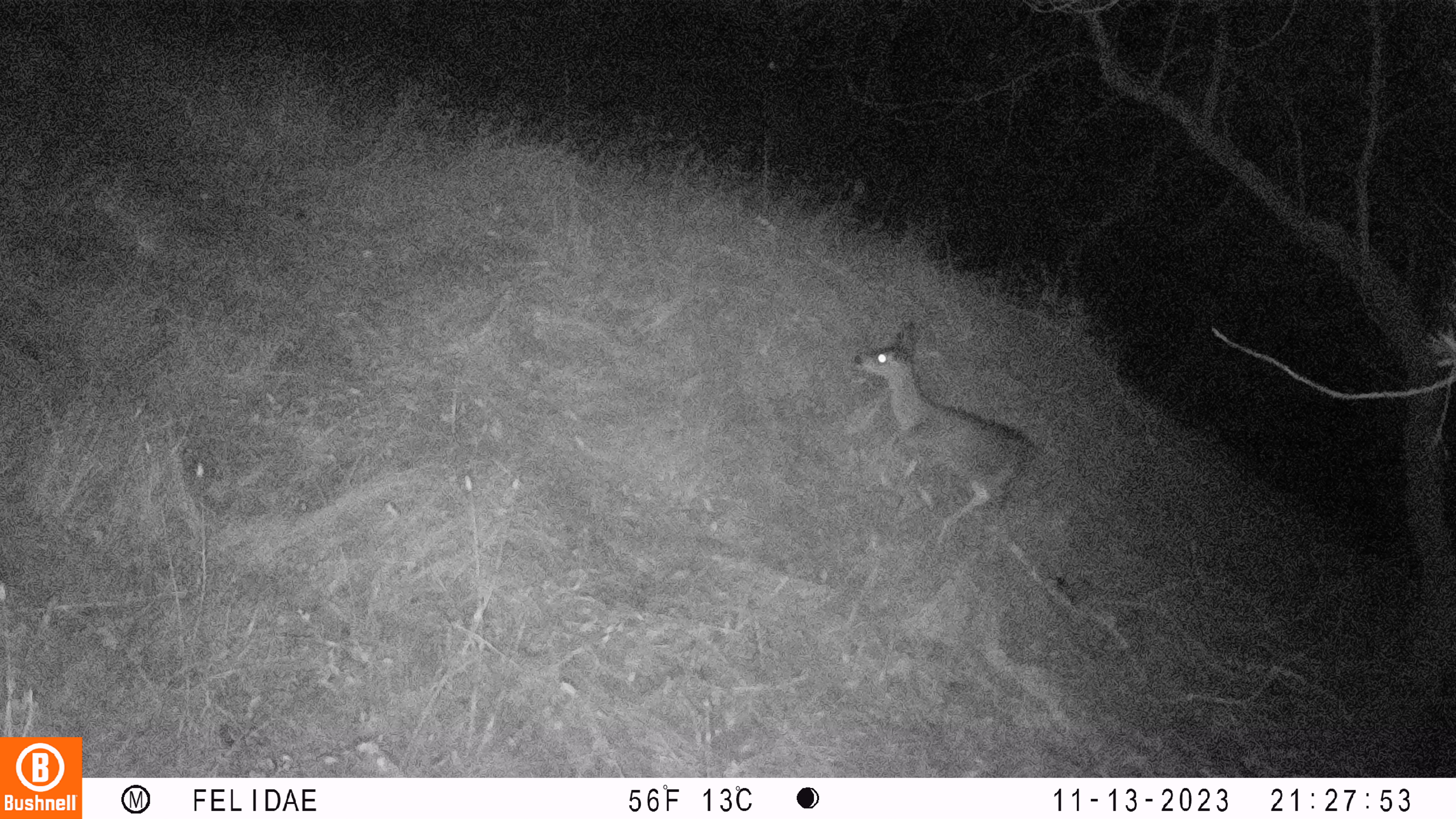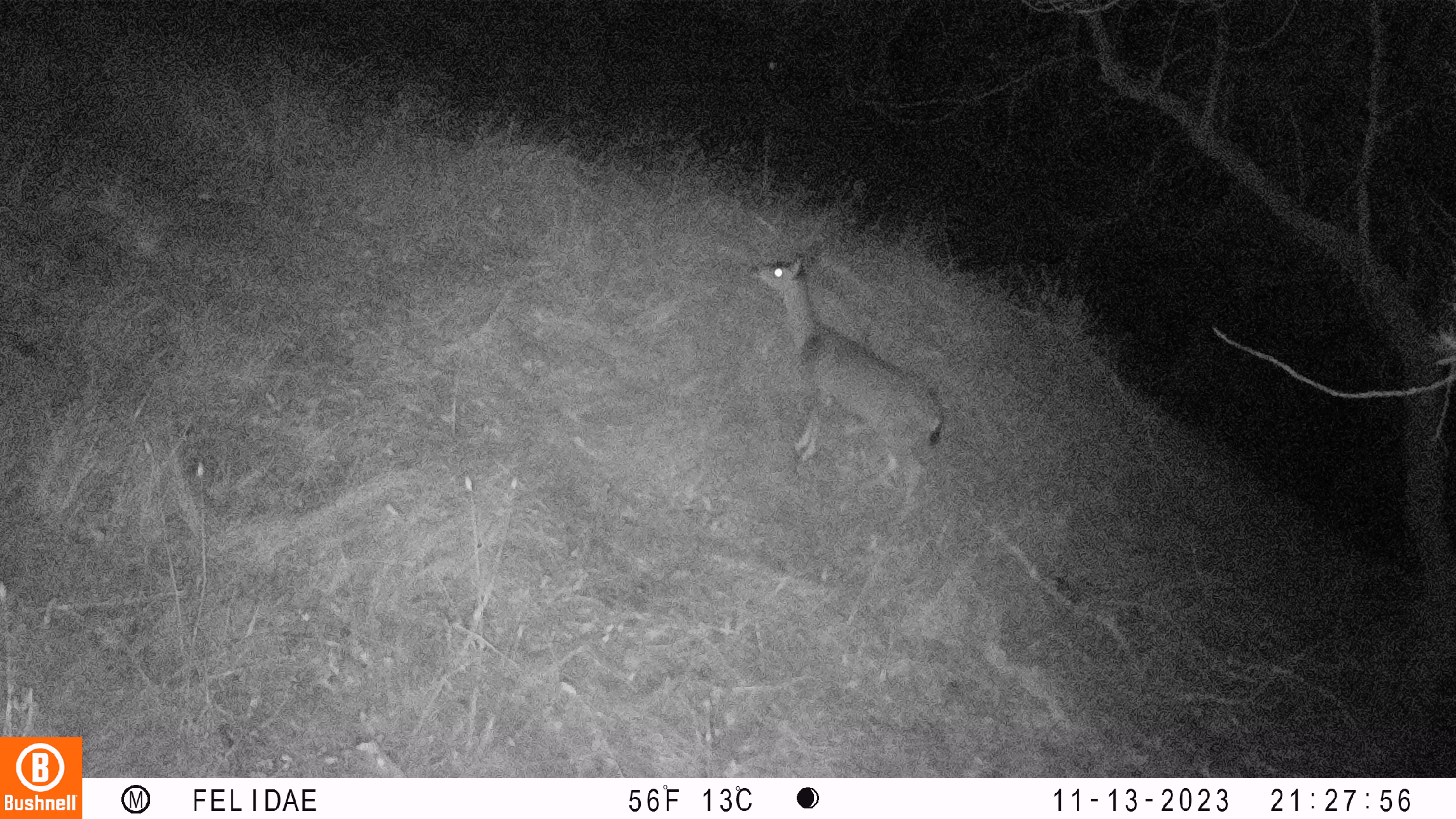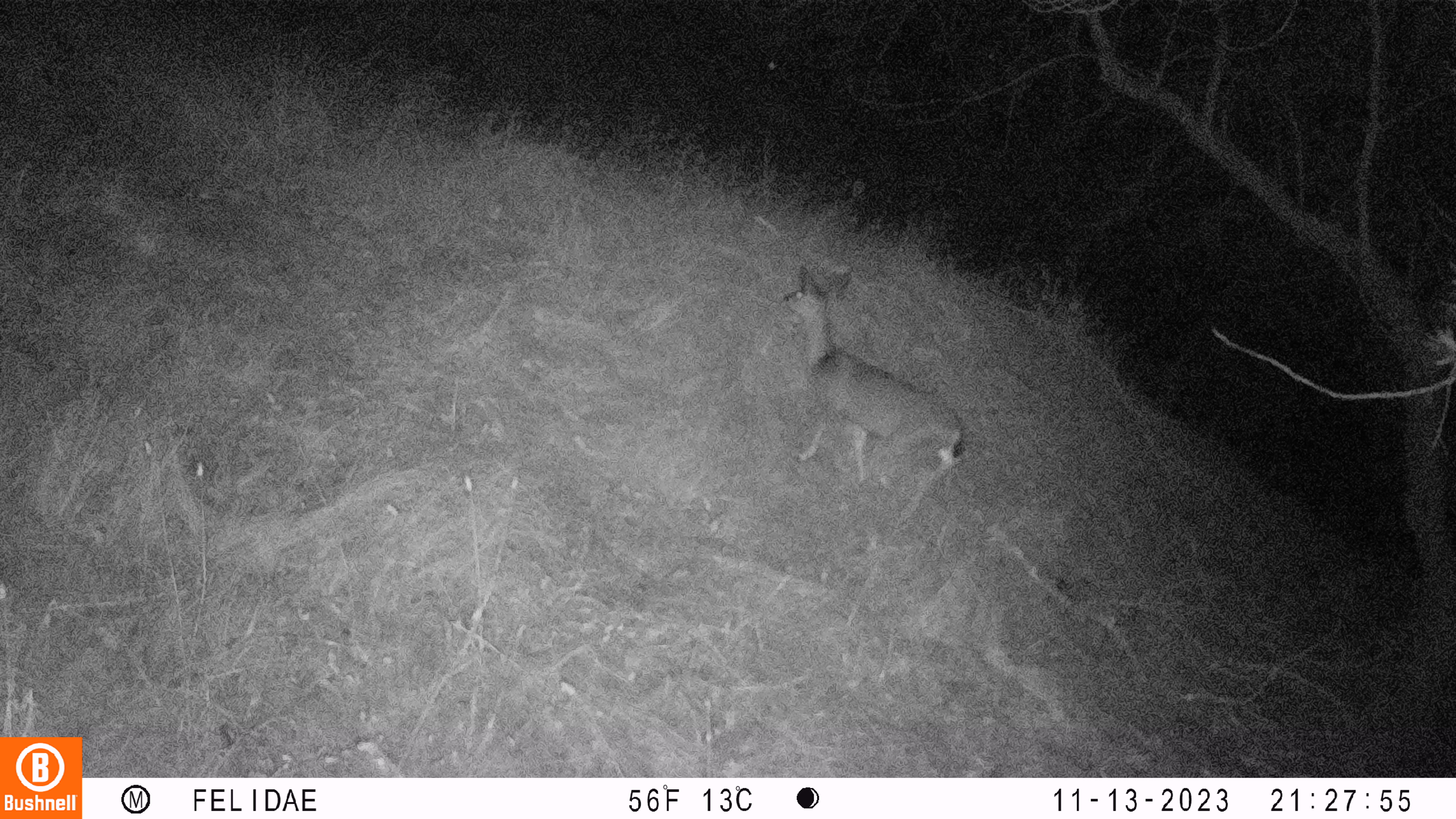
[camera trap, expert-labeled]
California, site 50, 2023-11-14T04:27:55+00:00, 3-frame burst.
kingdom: Animalia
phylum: Chordata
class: Mammalia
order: Artiodactyla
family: Cervidae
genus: Odocoileus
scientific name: Odocoileus hemionus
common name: mule deer